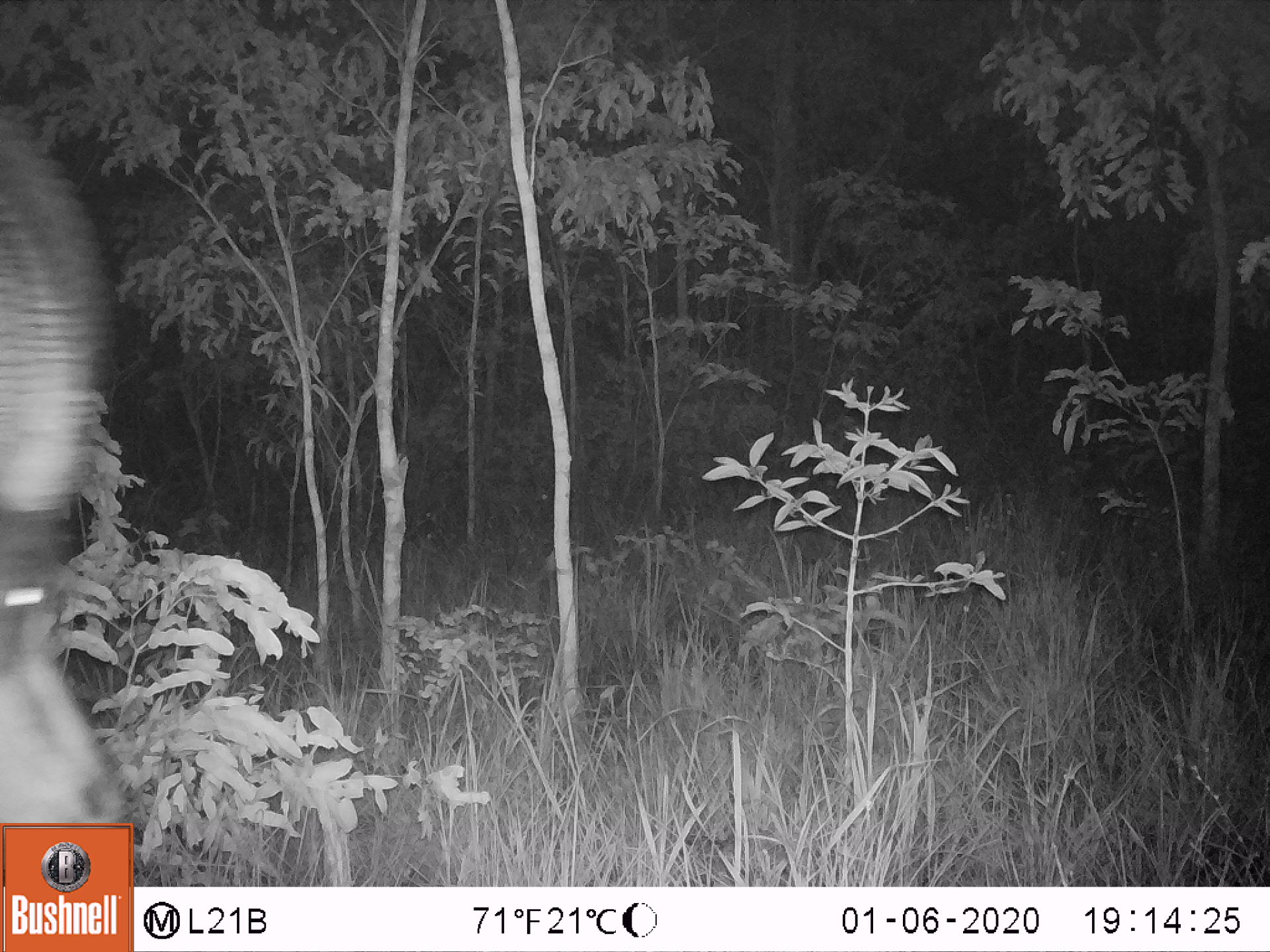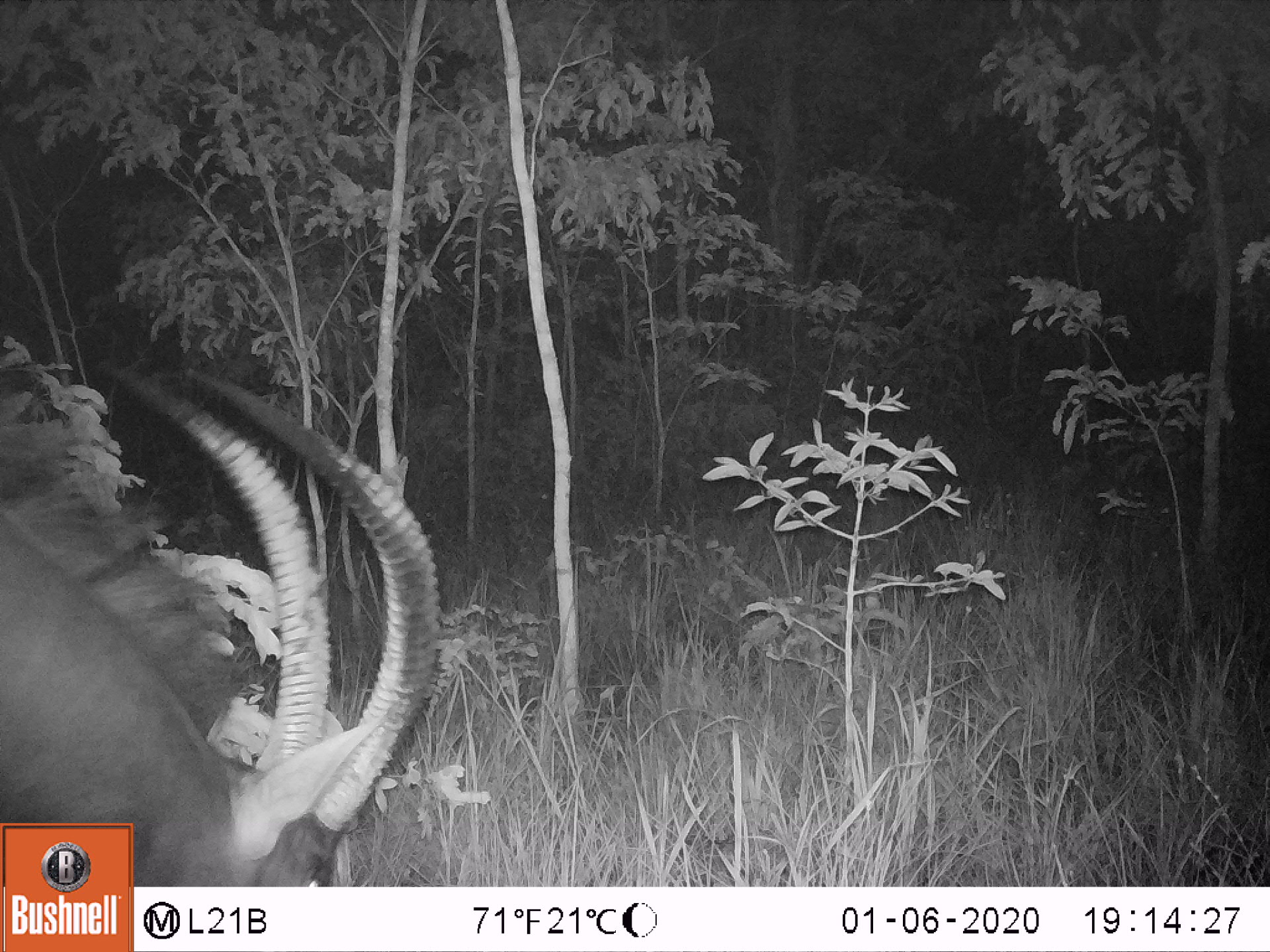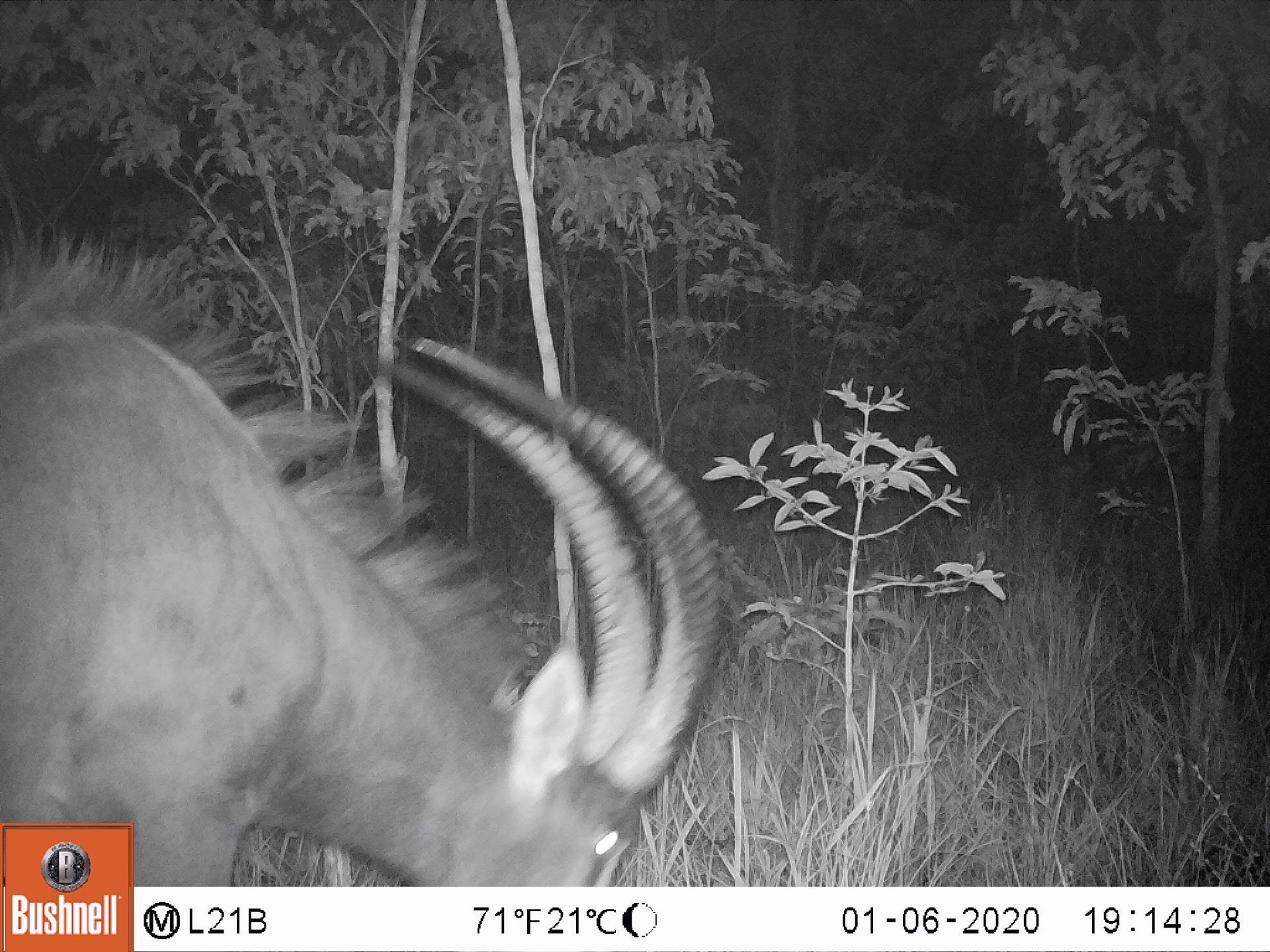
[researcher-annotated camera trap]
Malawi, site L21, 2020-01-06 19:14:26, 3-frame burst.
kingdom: Animalia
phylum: Chordata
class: Mammalia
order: Artiodactyla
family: Bovidae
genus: Hippotragus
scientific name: Hippotragus niger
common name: sable antelope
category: sable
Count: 1.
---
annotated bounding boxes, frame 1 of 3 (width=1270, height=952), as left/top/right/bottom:
sable: 2/77/169/826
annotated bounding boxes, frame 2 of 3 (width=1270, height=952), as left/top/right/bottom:
sable: 131/338/438/880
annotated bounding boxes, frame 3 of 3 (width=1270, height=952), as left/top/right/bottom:
sable: 136/267/723/882